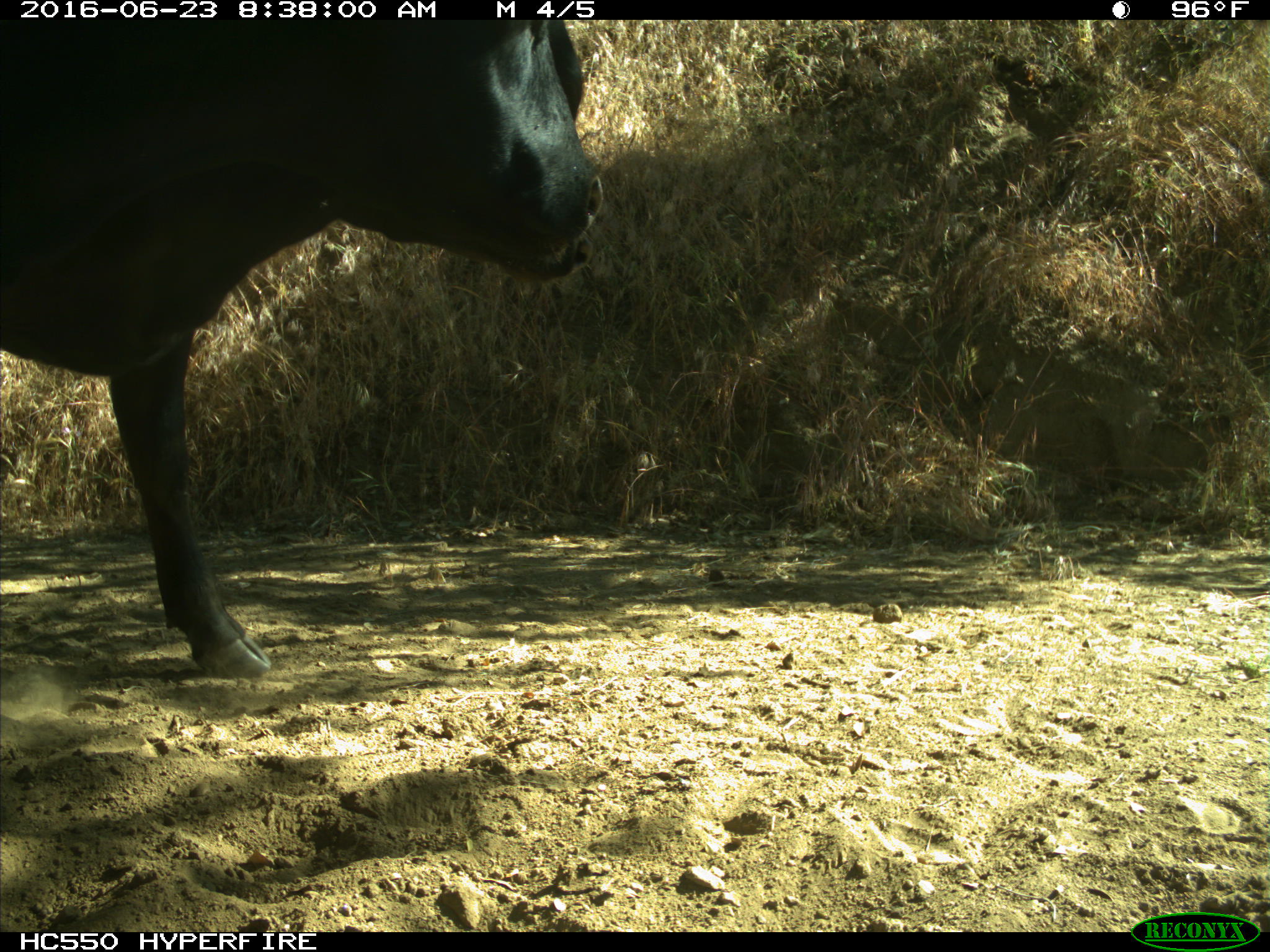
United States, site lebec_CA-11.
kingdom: Animalia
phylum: Chordata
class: Mammalia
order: Artiodactyla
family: Bovidae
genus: Bos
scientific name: Bos taurus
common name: domestic cow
Bos taurus (domestic cow).